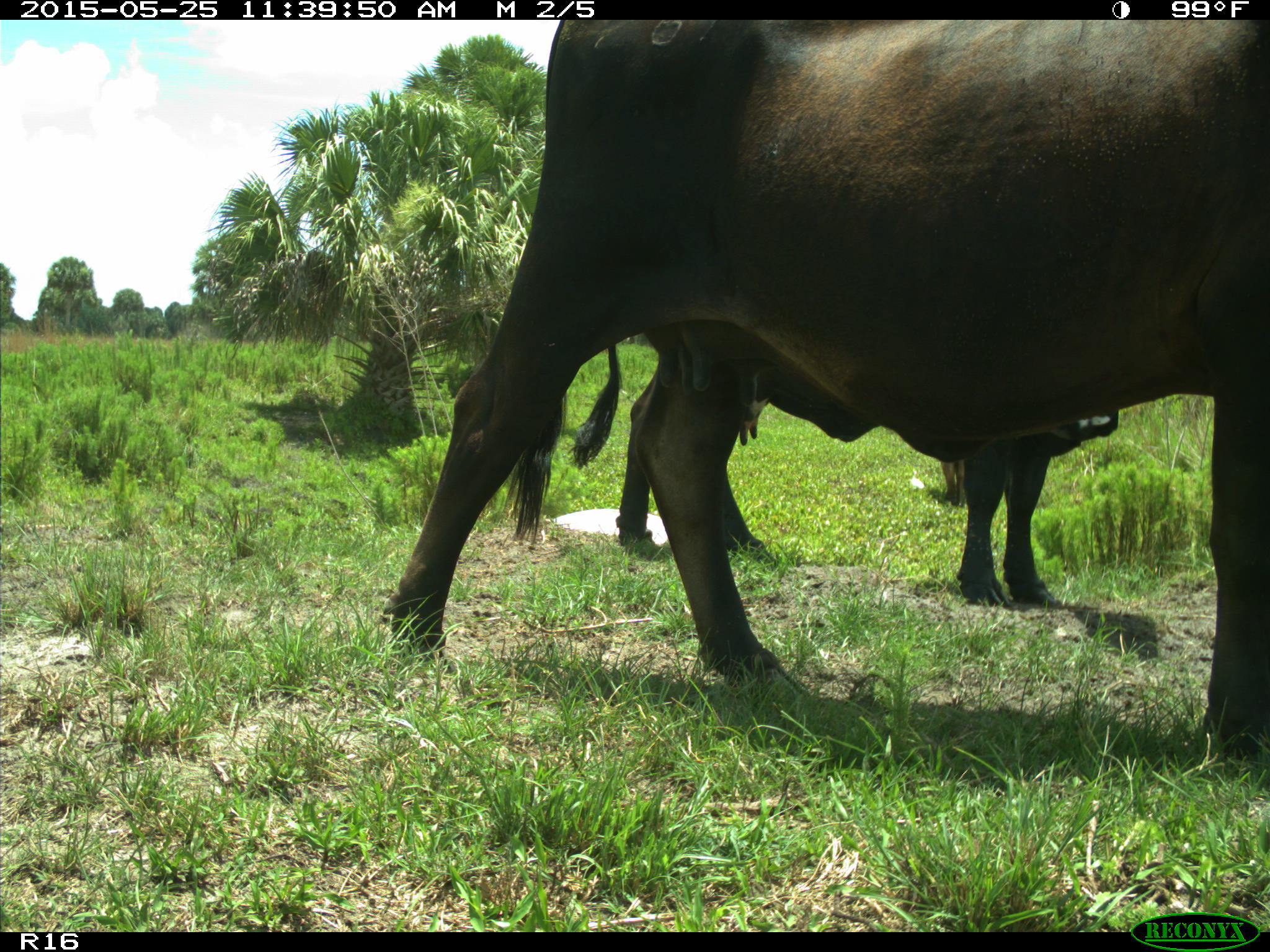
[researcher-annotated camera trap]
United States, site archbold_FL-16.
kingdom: Animalia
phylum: Chordata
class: Mammalia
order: Artiodactyla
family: Bovidae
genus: Bos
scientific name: Bos taurus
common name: domestic cow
Bos taurus (domestic cow).